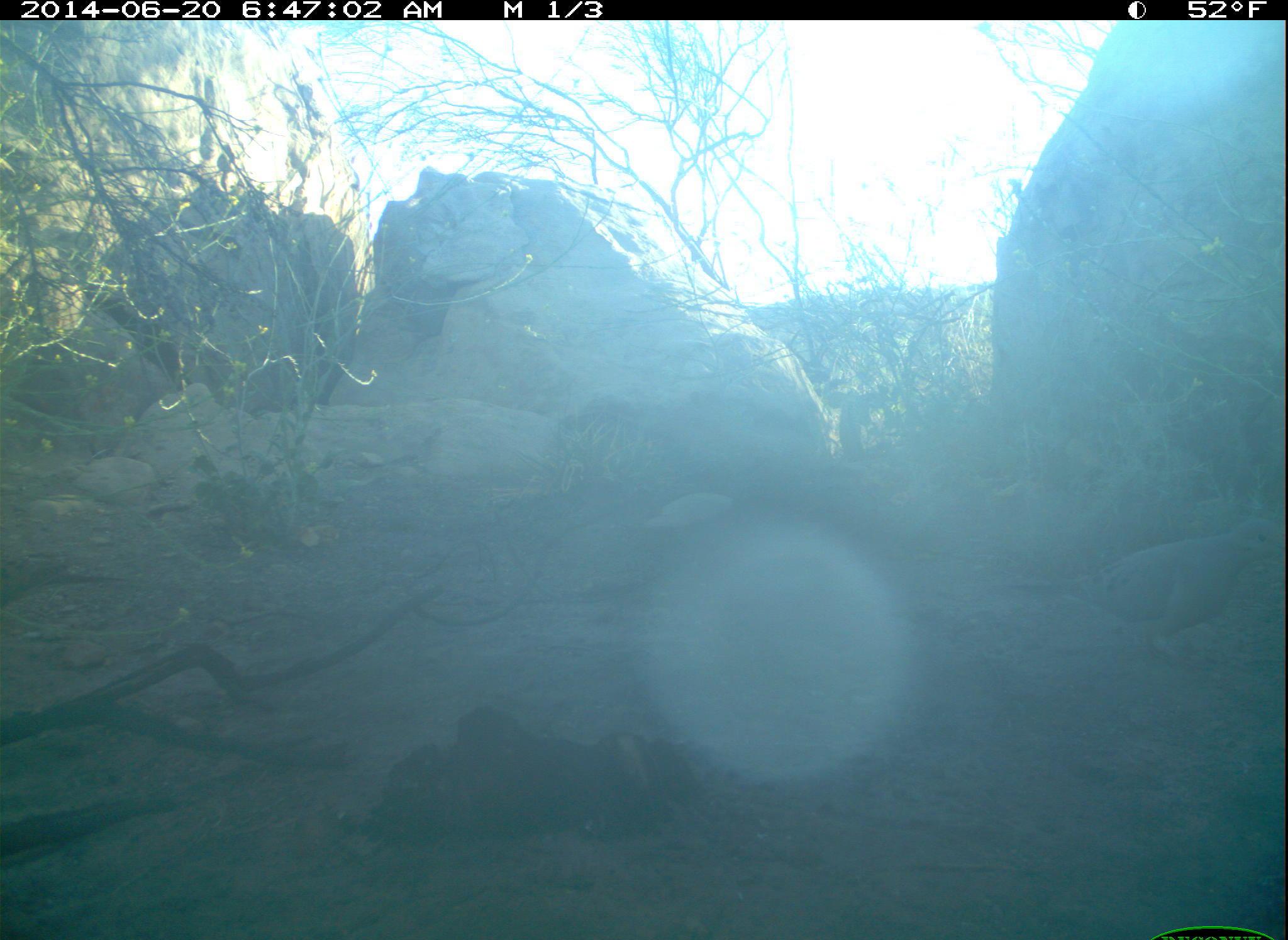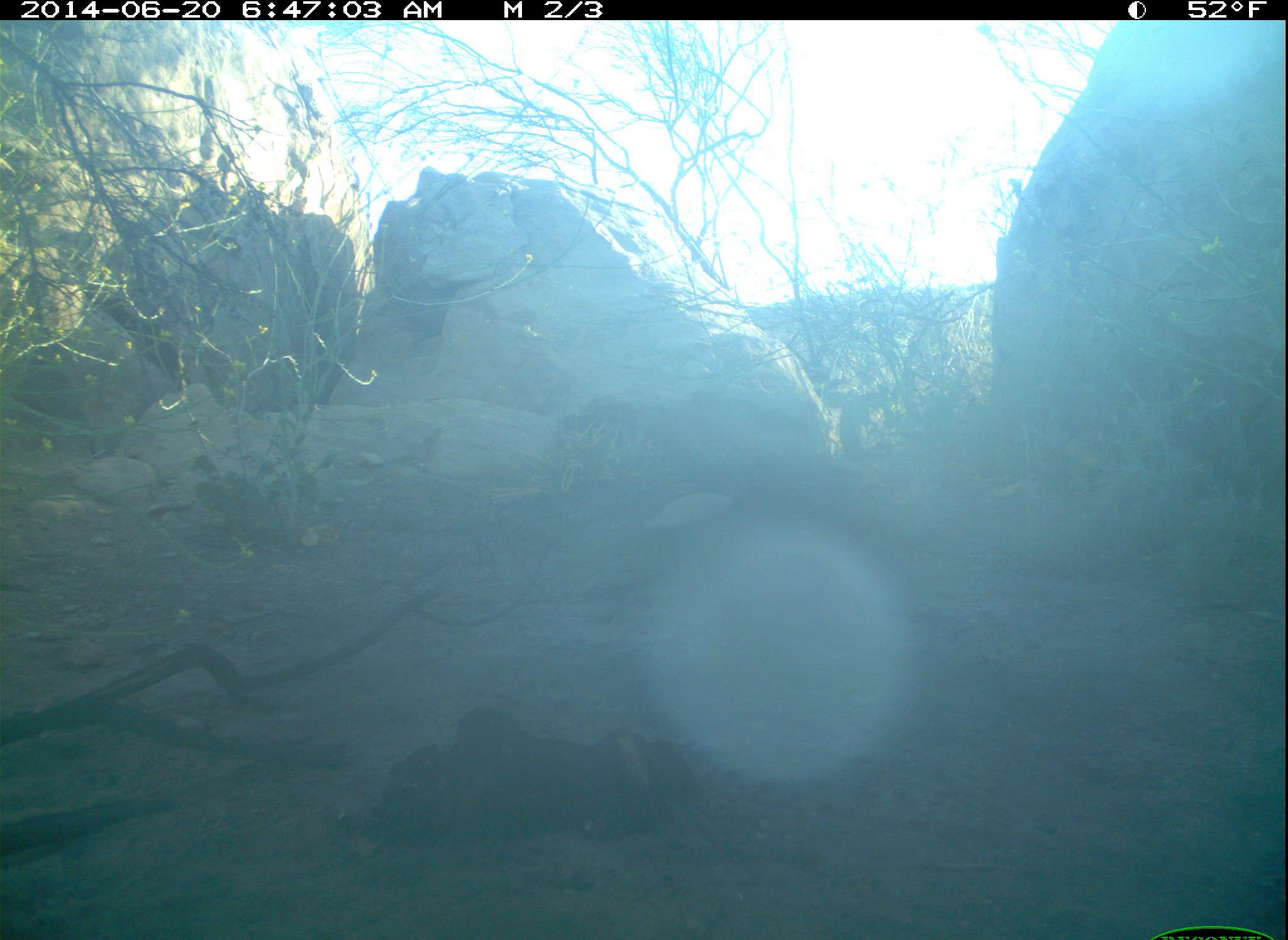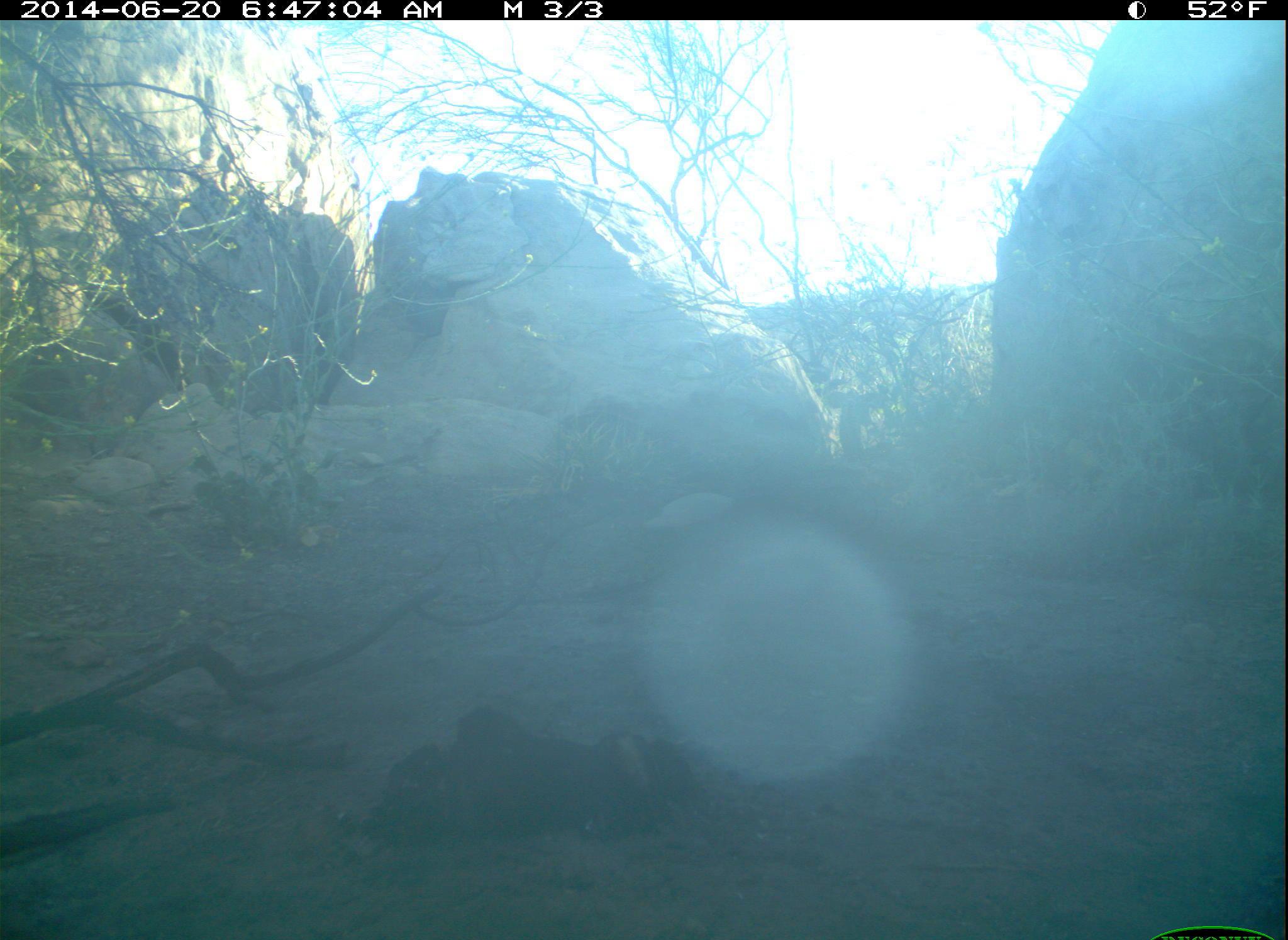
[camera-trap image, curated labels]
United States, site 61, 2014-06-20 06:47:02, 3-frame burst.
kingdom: Animalia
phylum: Chordata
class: Aves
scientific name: Aves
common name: bird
Bird (Aves).